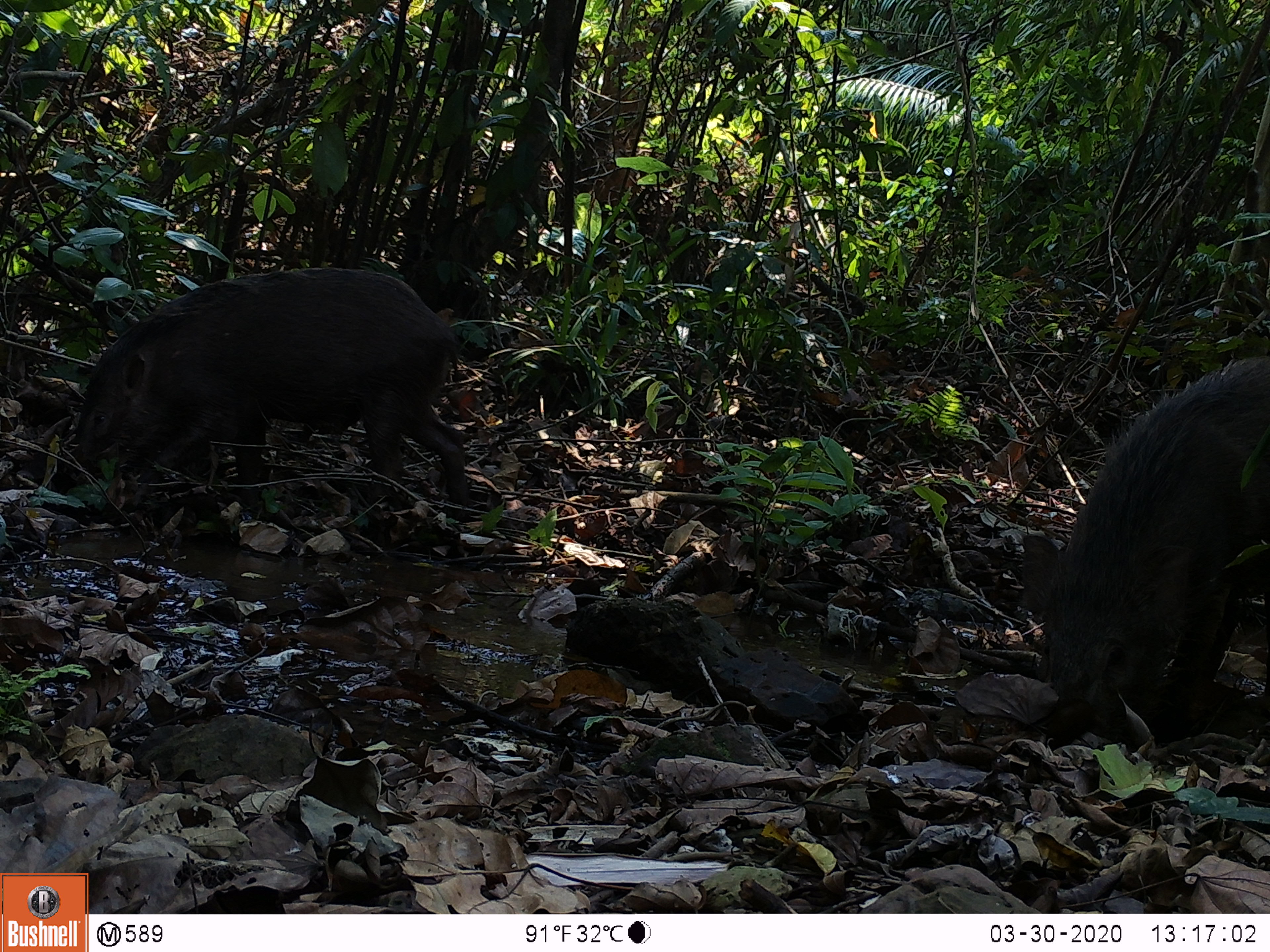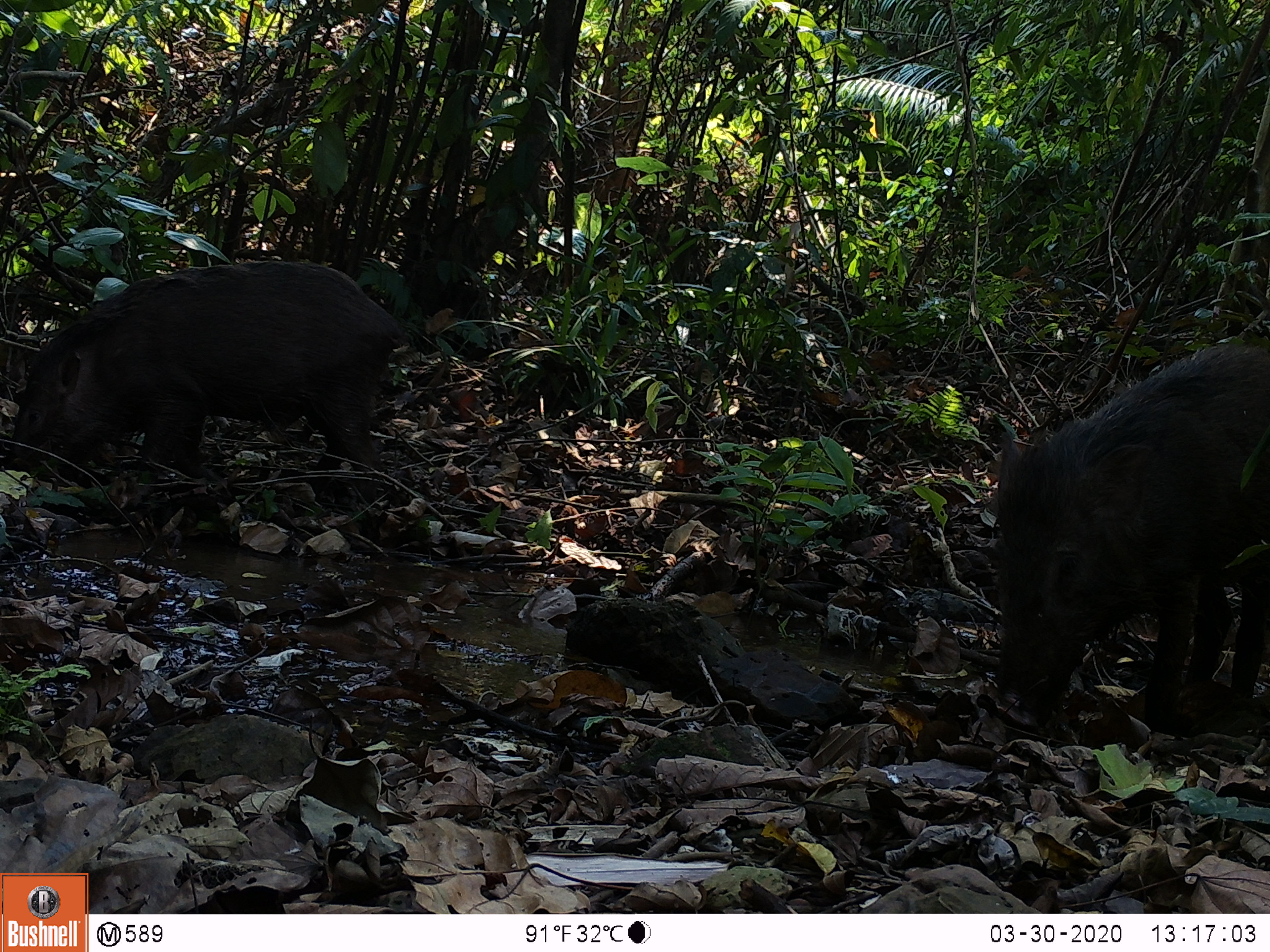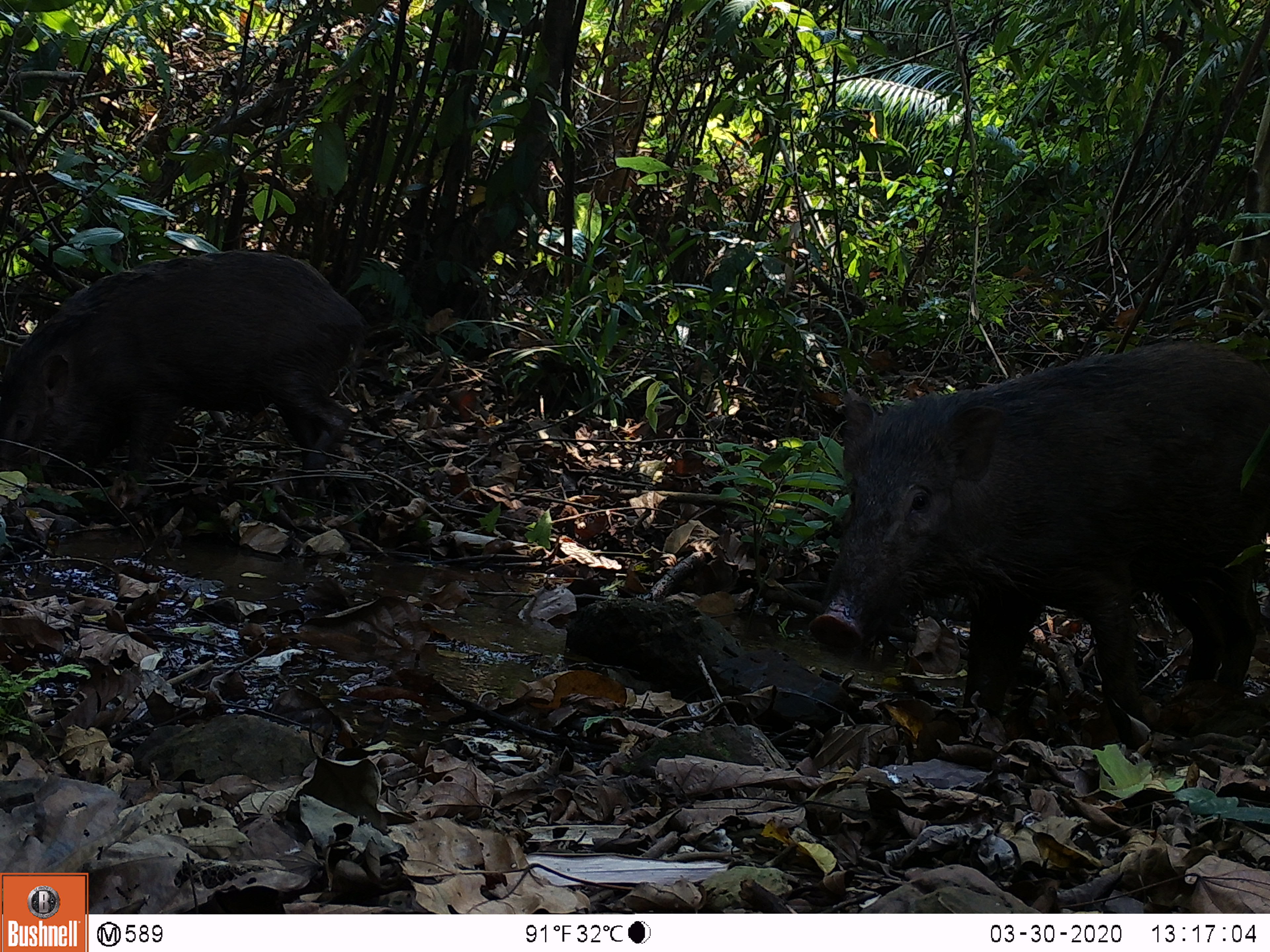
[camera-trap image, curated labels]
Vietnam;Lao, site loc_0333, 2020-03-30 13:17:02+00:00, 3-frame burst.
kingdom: Animalia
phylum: Chordata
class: Mammalia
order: Artiodactyla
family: Suidae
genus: Sus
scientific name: Sus scrofa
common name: eurasian wild pig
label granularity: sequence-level